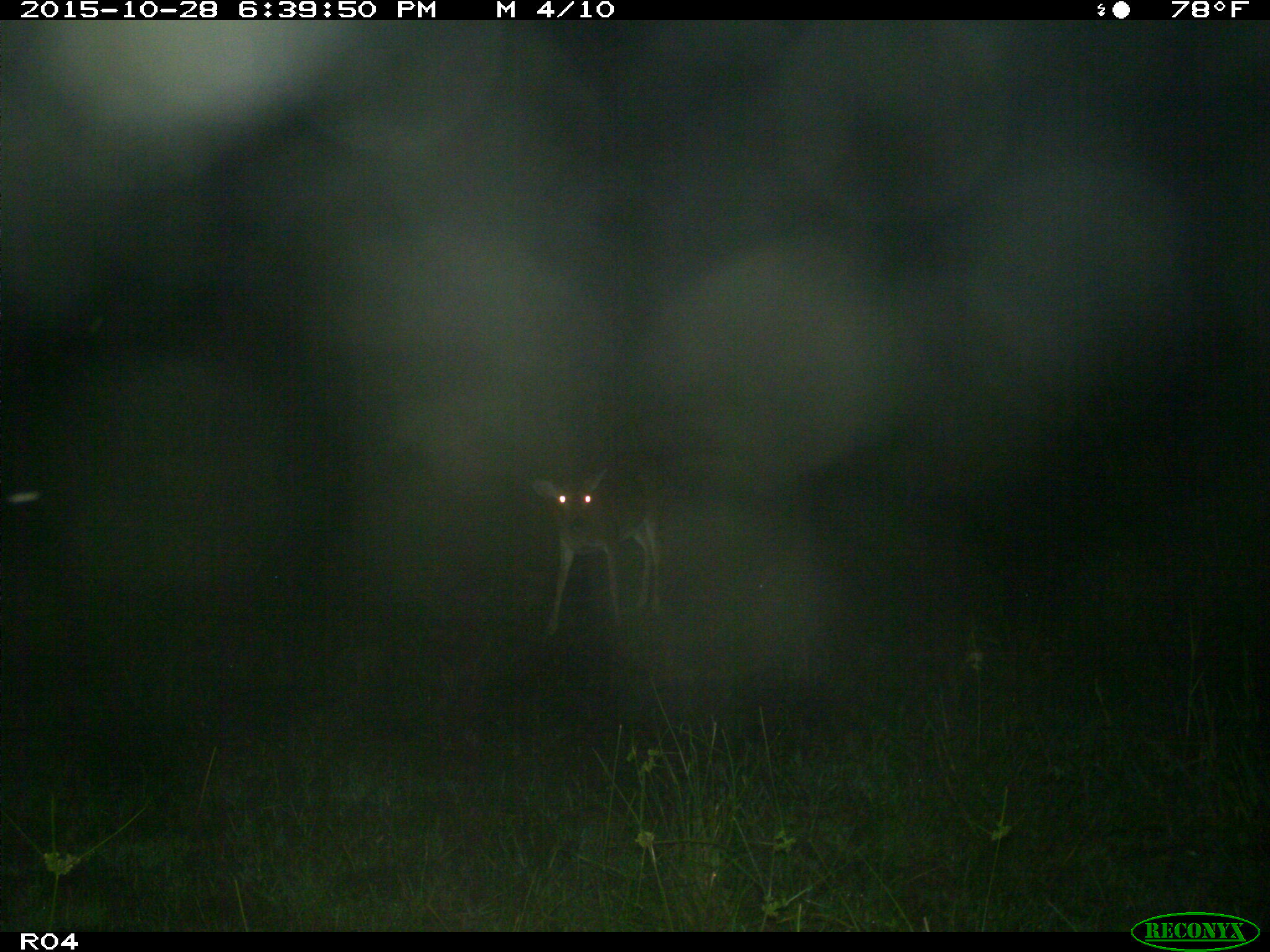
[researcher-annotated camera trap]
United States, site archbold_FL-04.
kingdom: Animalia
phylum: Chordata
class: Mammalia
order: Artiodactyla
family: Cervidae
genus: Odocoileus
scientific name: Odocoileus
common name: deer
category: unidentified deer